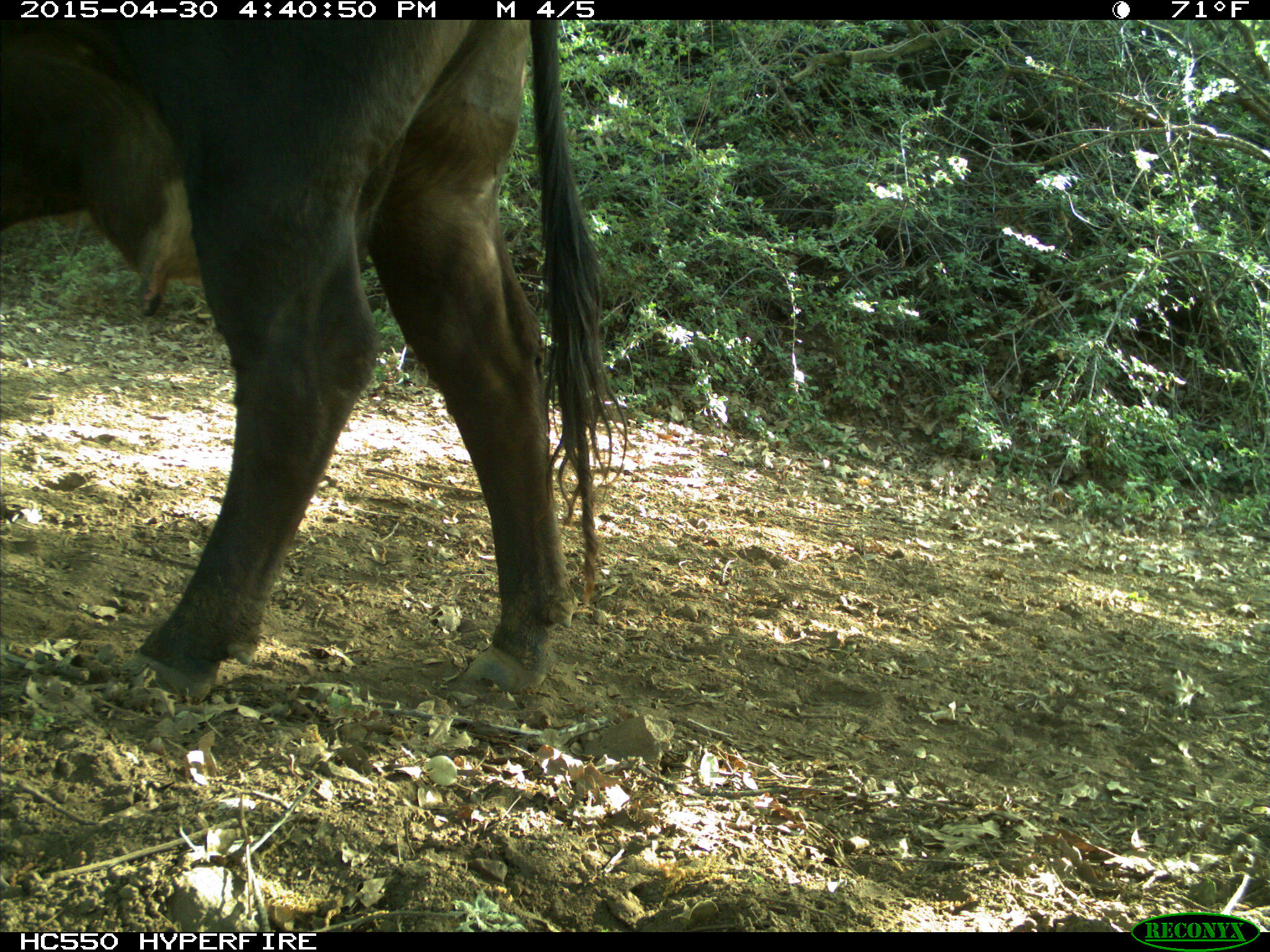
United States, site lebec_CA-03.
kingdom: Animalia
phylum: Chordata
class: Mammalia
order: Artiodactyla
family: Bovidae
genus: Bos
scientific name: Bos taurus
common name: domestic cow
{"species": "Bos taurus (domestic cow)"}